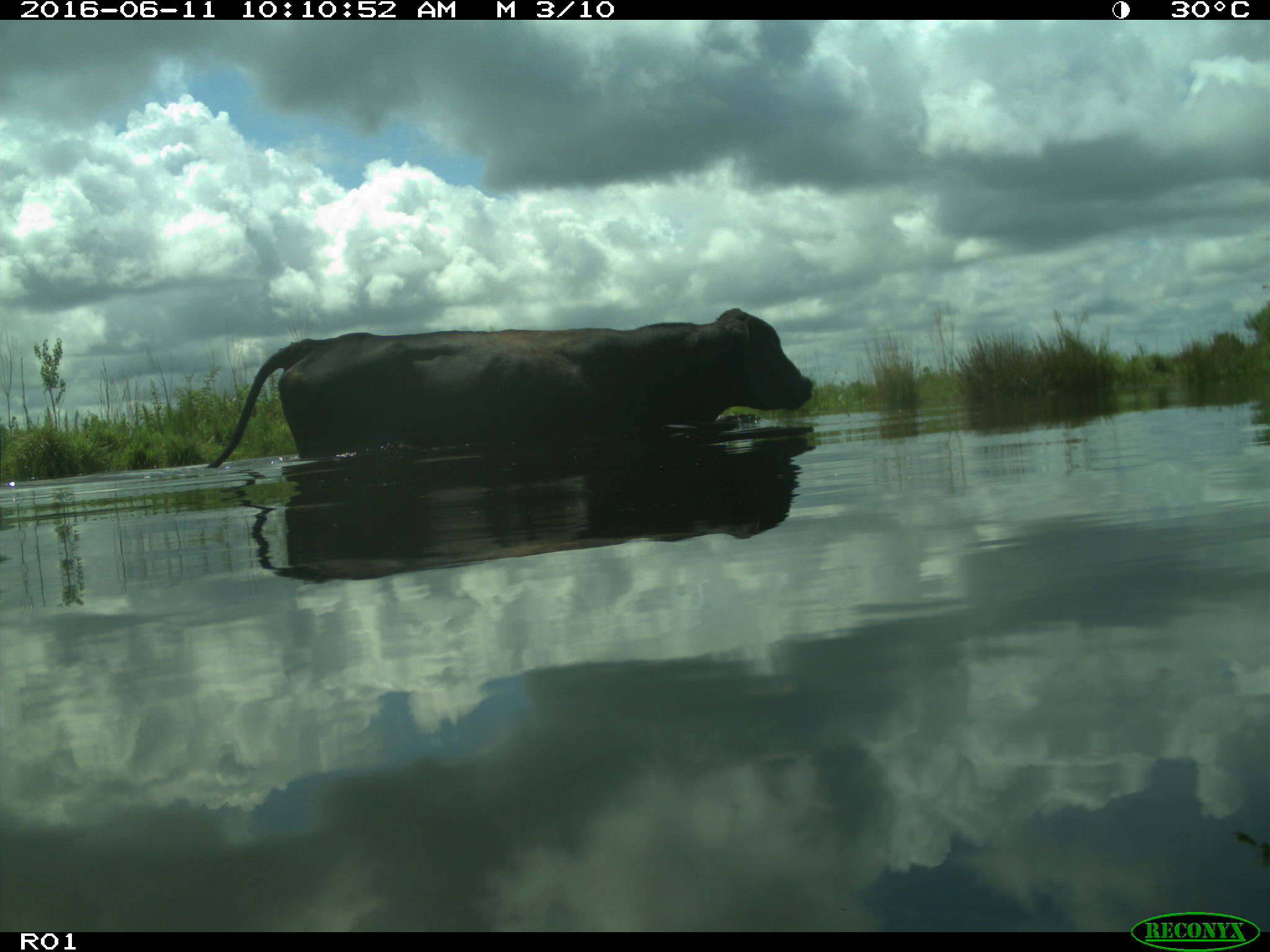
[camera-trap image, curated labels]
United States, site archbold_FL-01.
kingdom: Animalia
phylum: Chordata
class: Mammalia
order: Artiodactyla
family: Bovidae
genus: Bos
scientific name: Bos taurus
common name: domestic cow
Bos taurus (domestic cow).